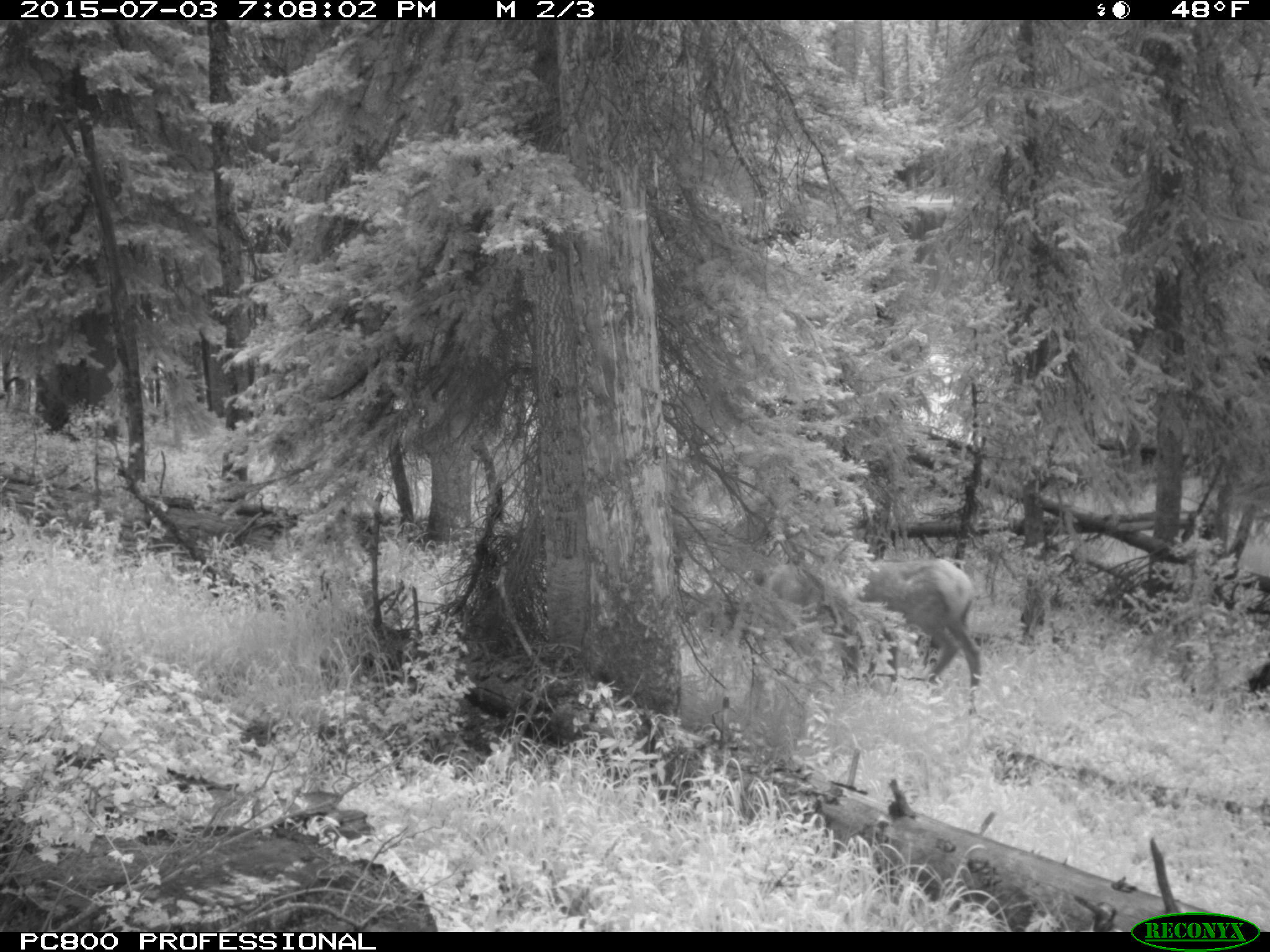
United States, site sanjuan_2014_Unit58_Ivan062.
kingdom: Animalia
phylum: Chordata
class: Mammalia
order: Artiodactyla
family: Cervidae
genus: Cervus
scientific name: Cervus elaphus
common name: red deer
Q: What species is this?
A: Cervus elaphus (red deer).